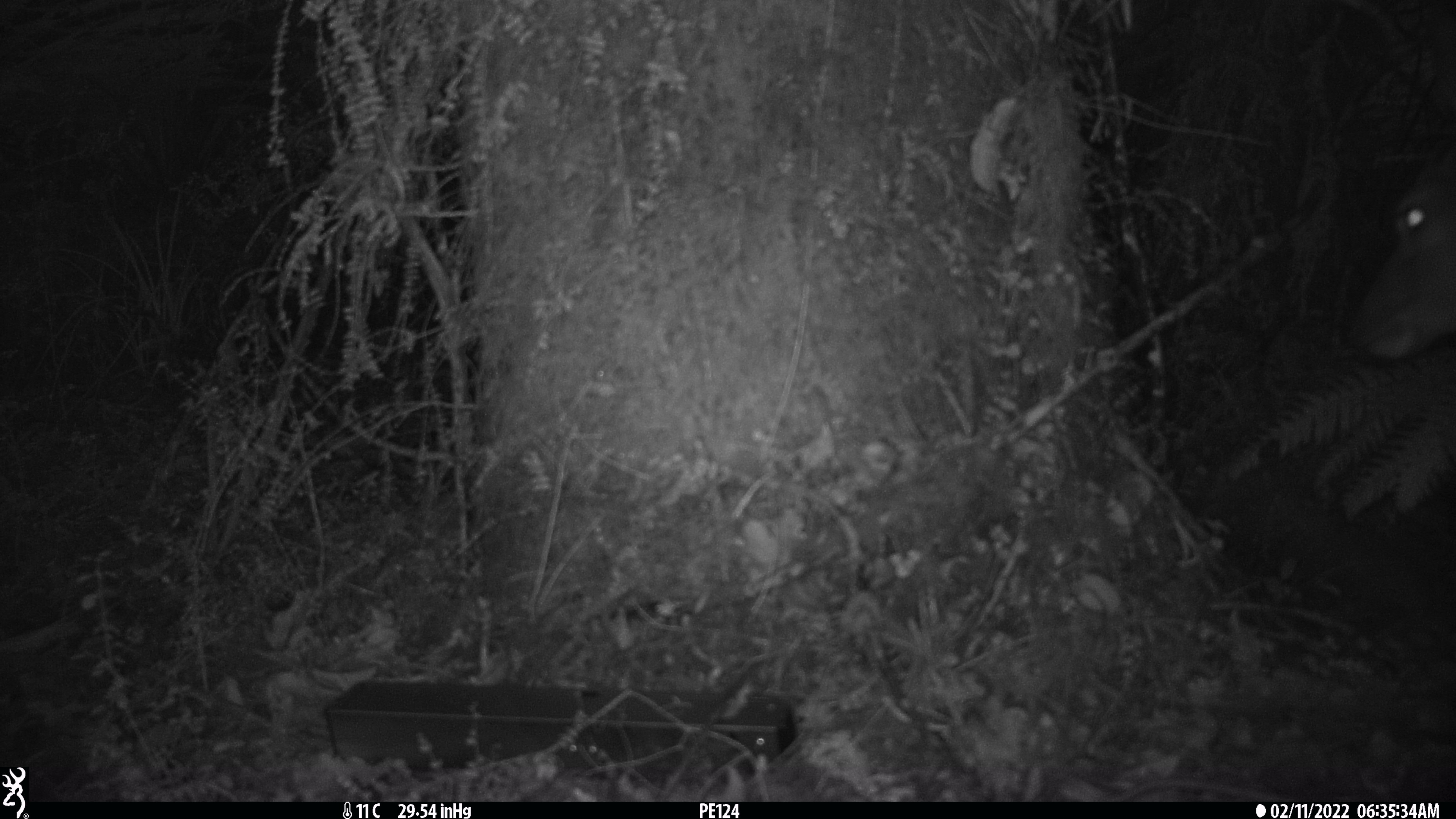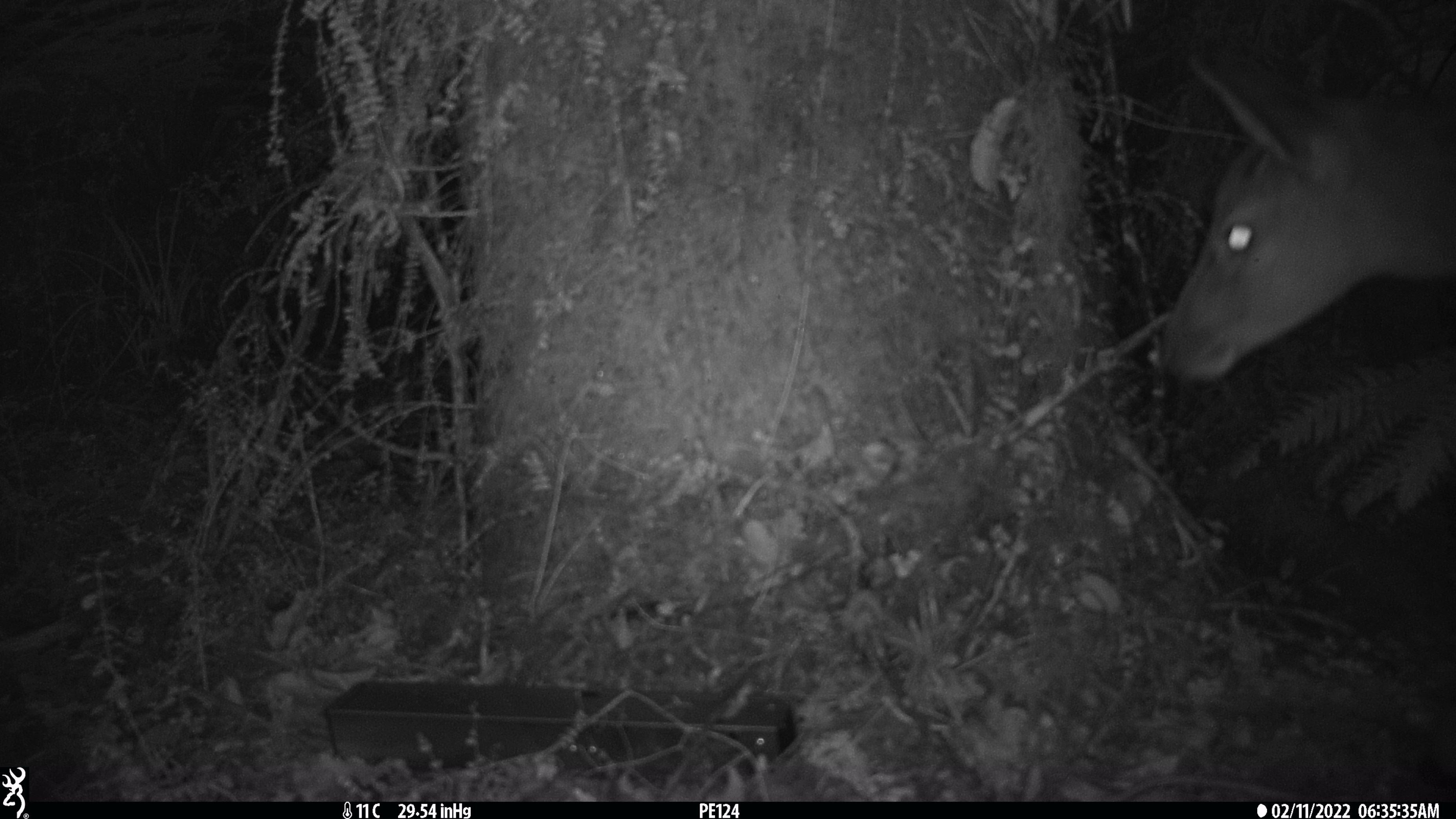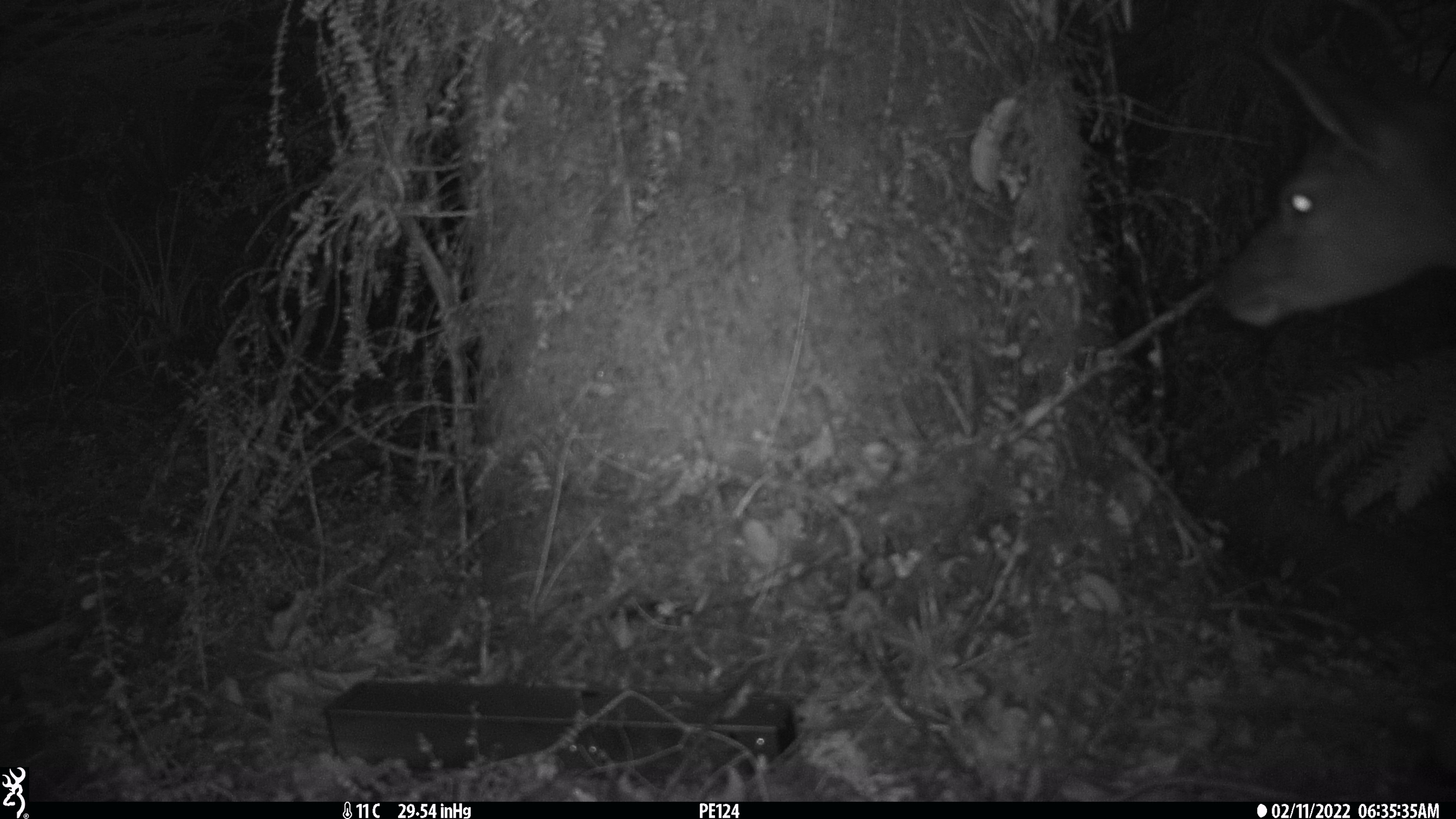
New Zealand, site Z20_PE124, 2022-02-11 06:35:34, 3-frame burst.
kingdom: Animalia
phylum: Chordata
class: Mammalia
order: Artiodactyla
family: Cervidae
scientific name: Cervidae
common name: deer